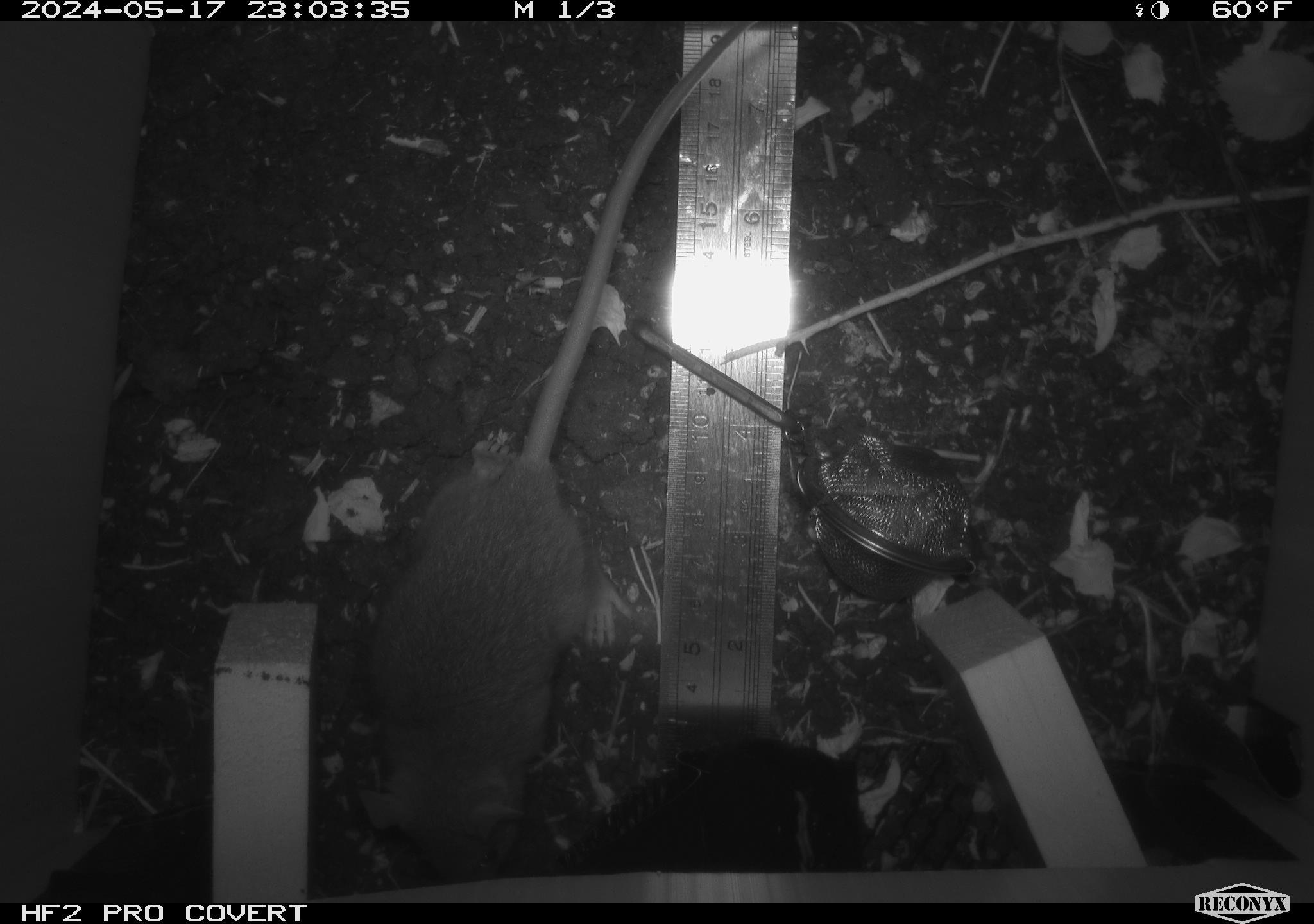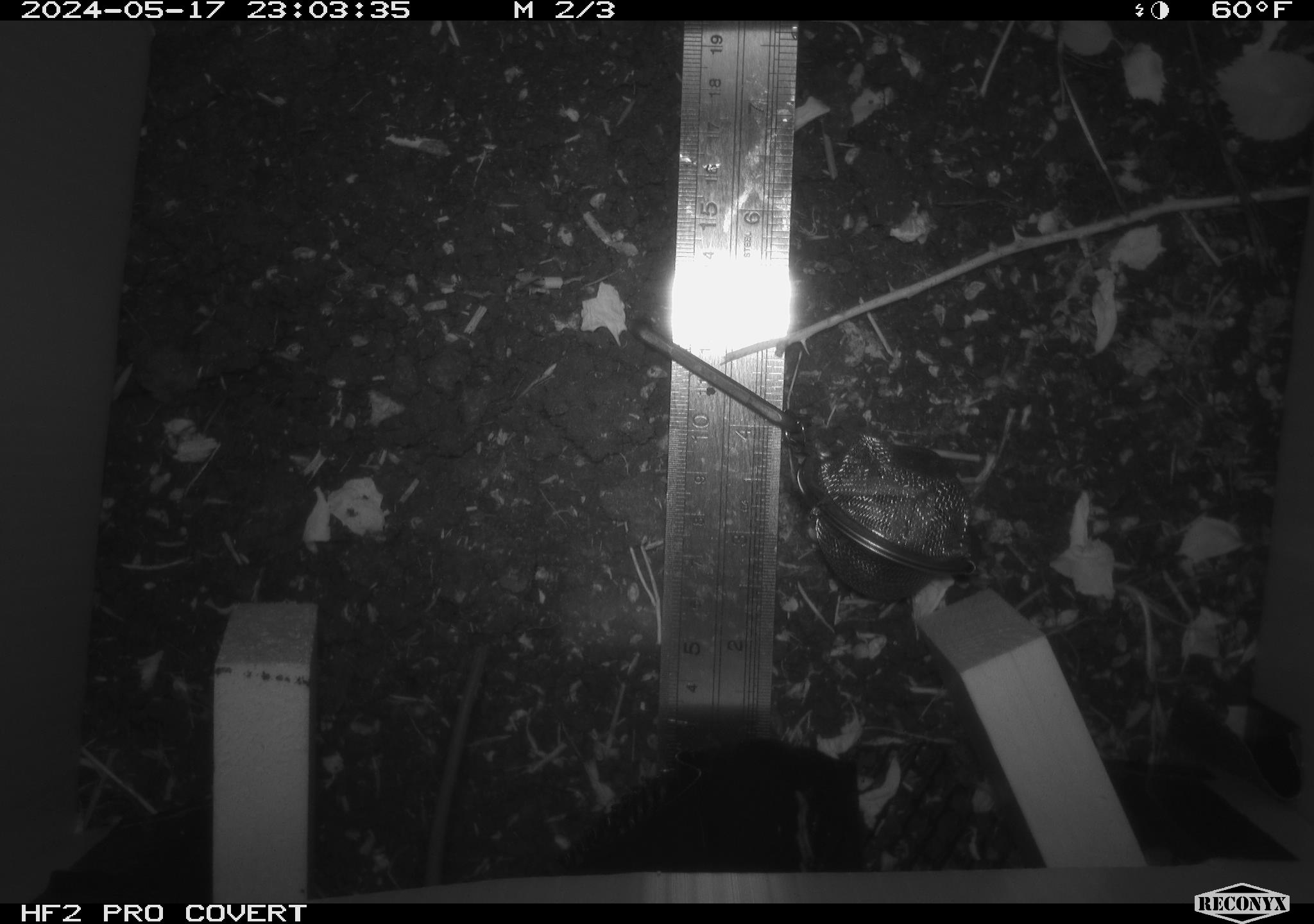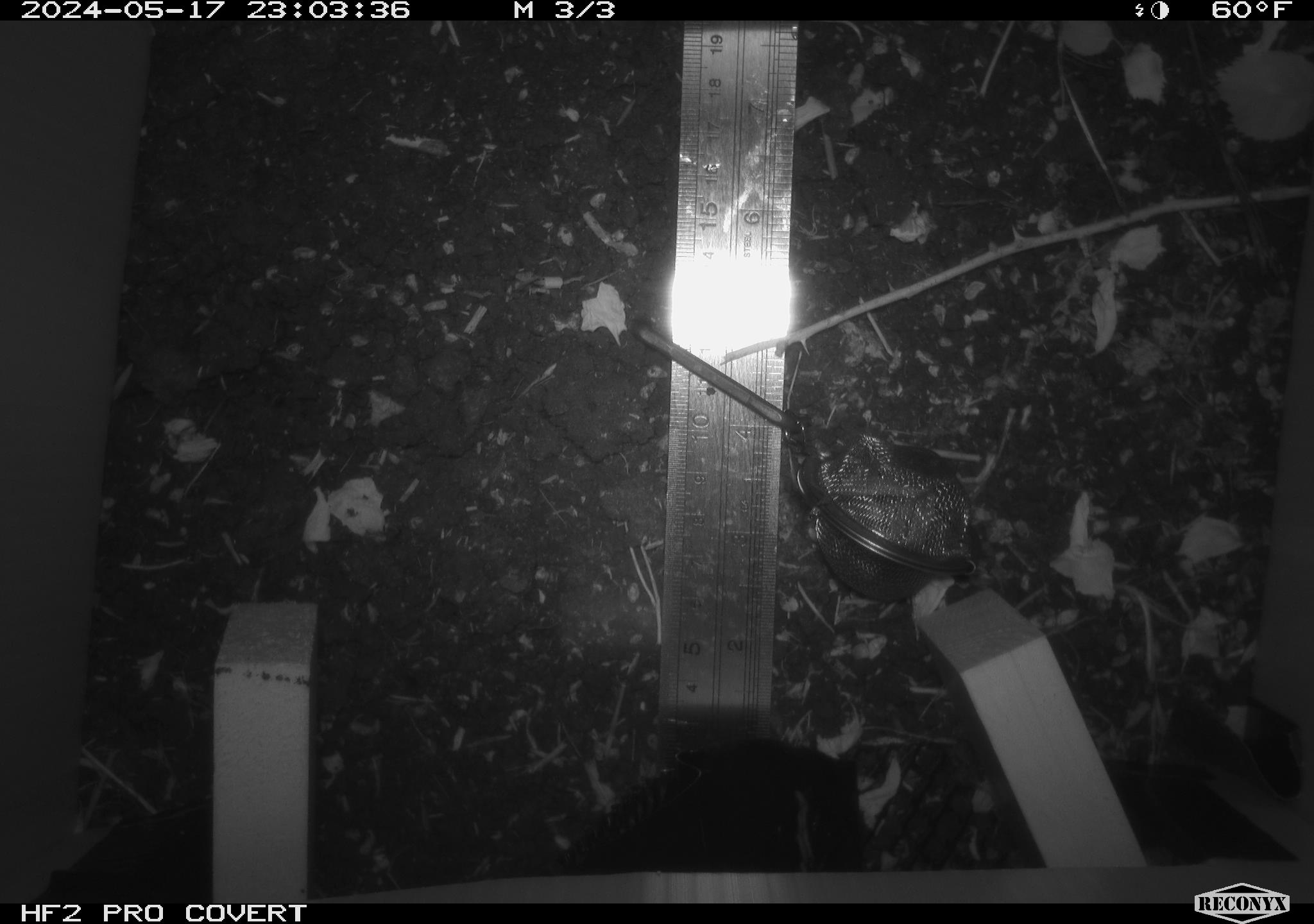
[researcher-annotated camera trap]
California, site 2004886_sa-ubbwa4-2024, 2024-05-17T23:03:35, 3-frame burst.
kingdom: Animalia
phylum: Chordata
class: Mammalia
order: Rodentia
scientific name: Rodentia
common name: woodrat or rat or mouse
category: woodrat or rat or mouse species